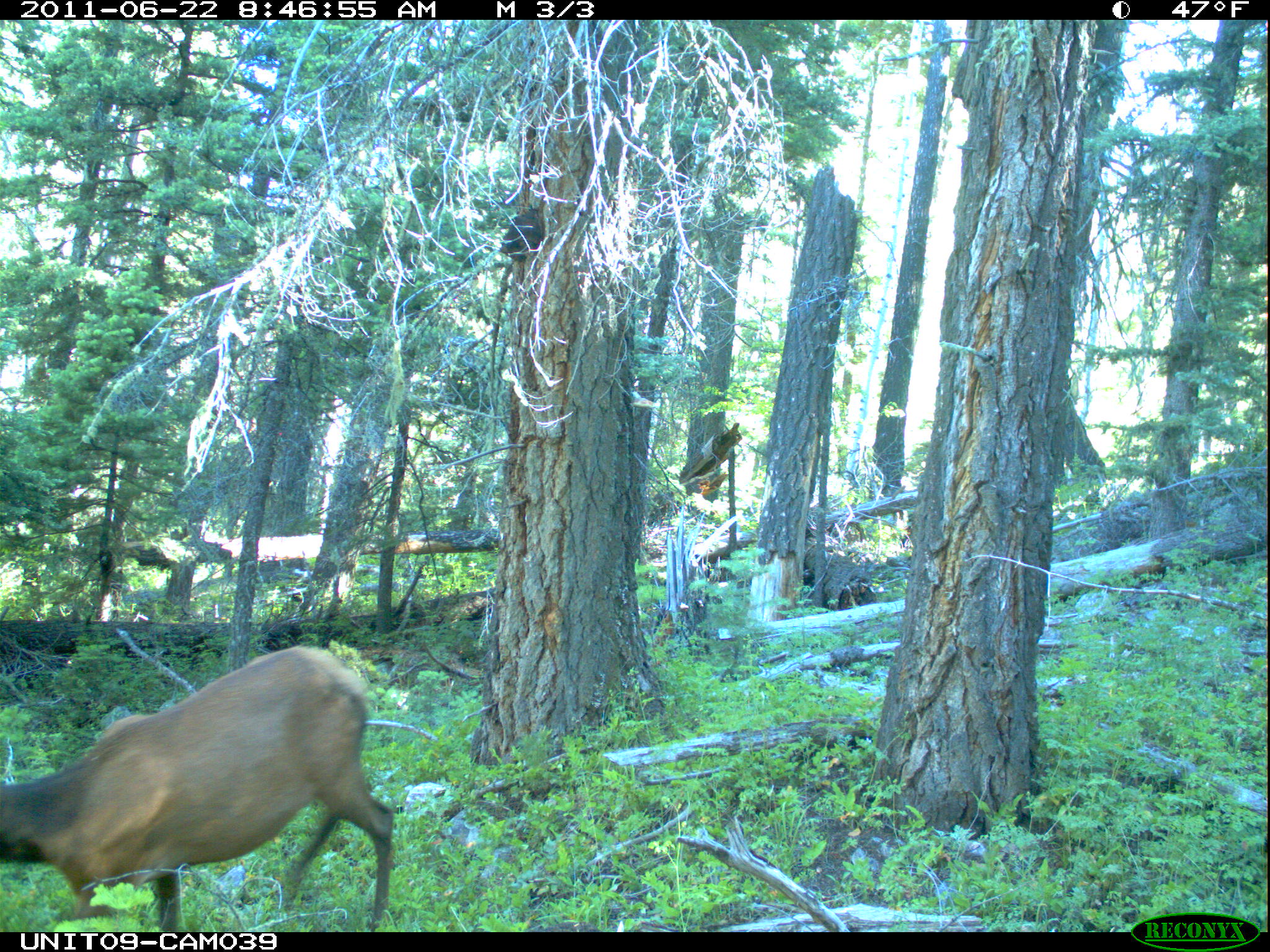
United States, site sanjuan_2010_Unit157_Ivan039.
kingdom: Animalia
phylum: Chordata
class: Mammalia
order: Artiodactyla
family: Cervidae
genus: Cervus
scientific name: Cervus elaphus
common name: red deer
Cervus elaphus (red deer).